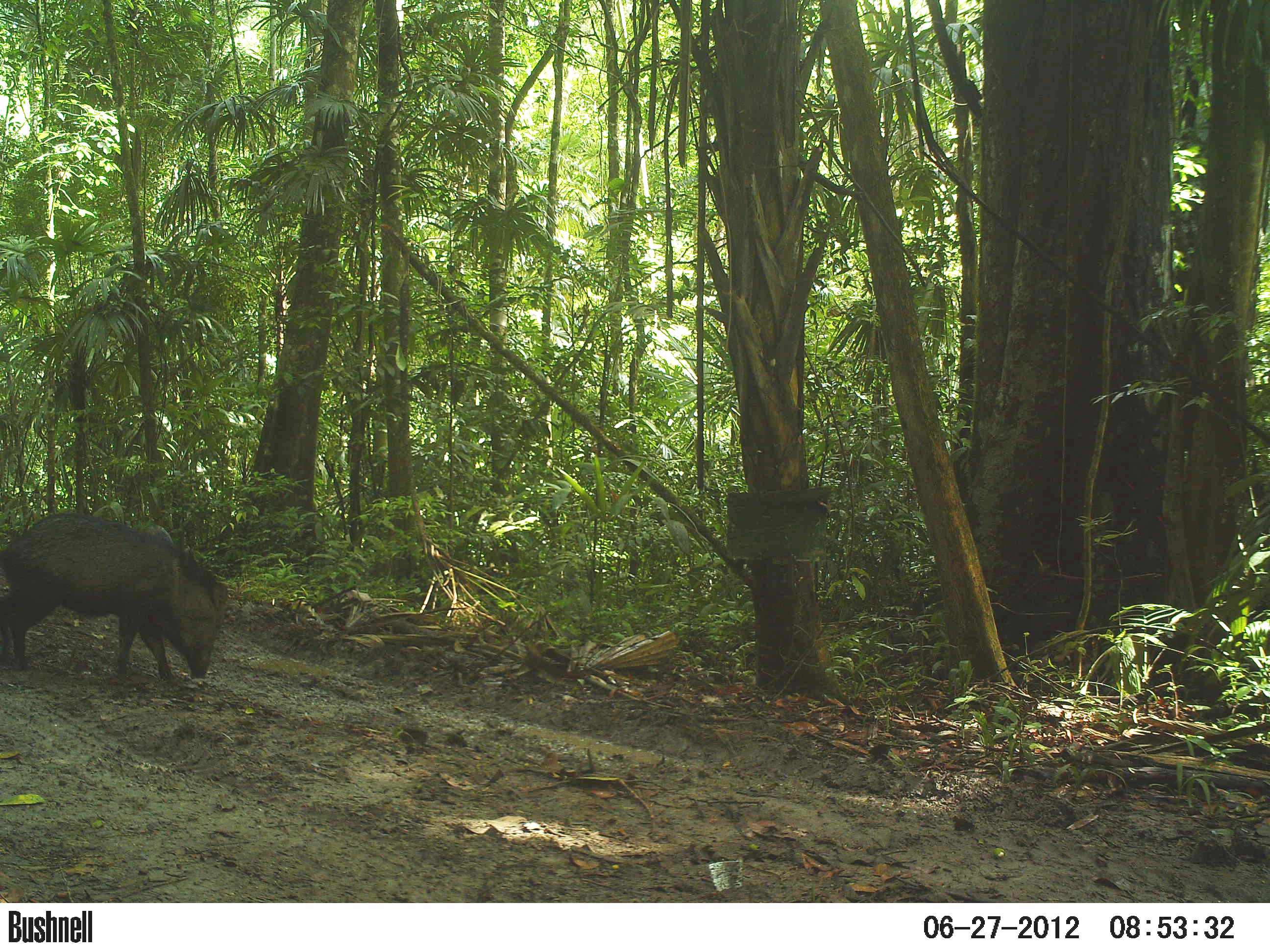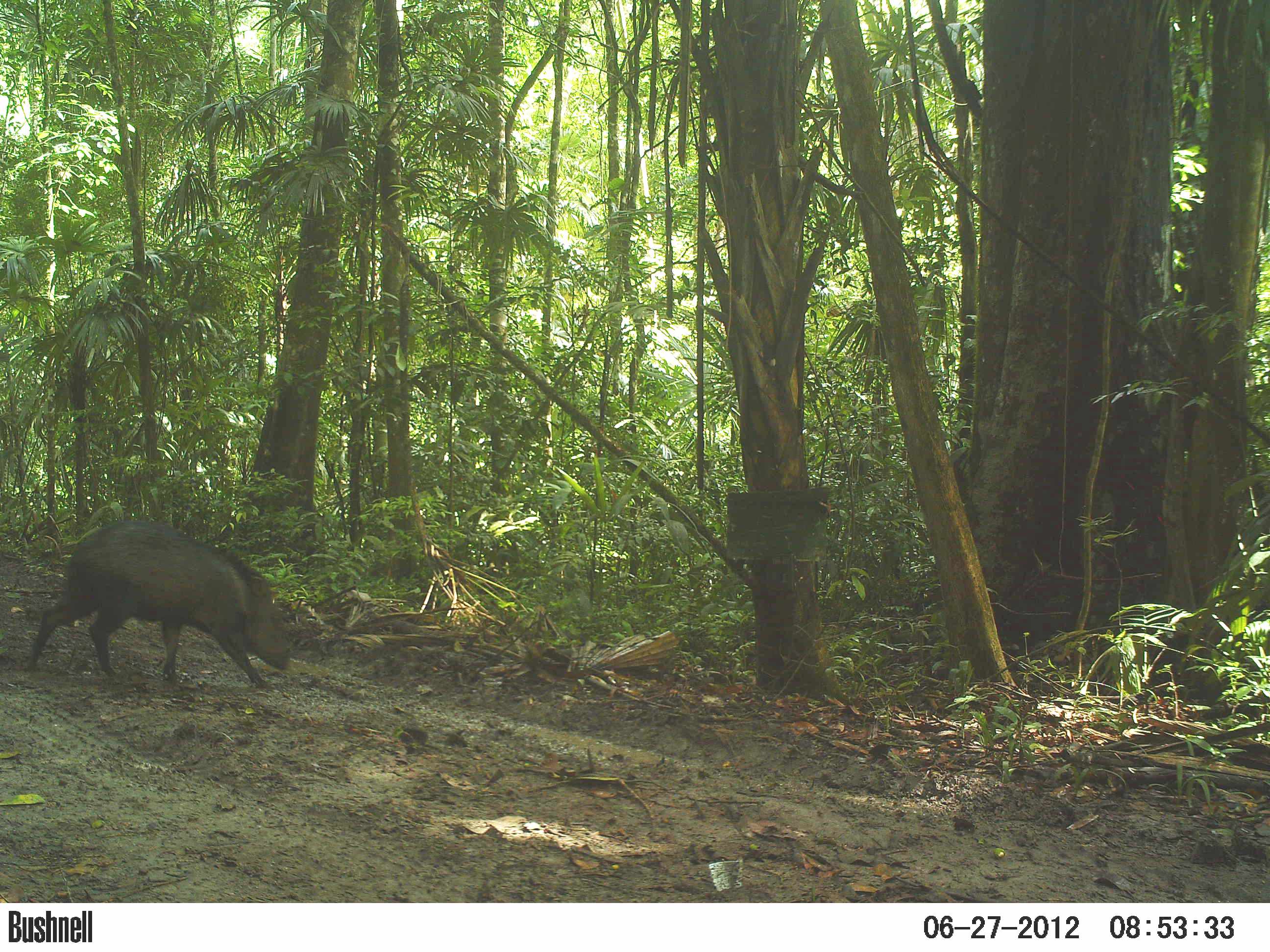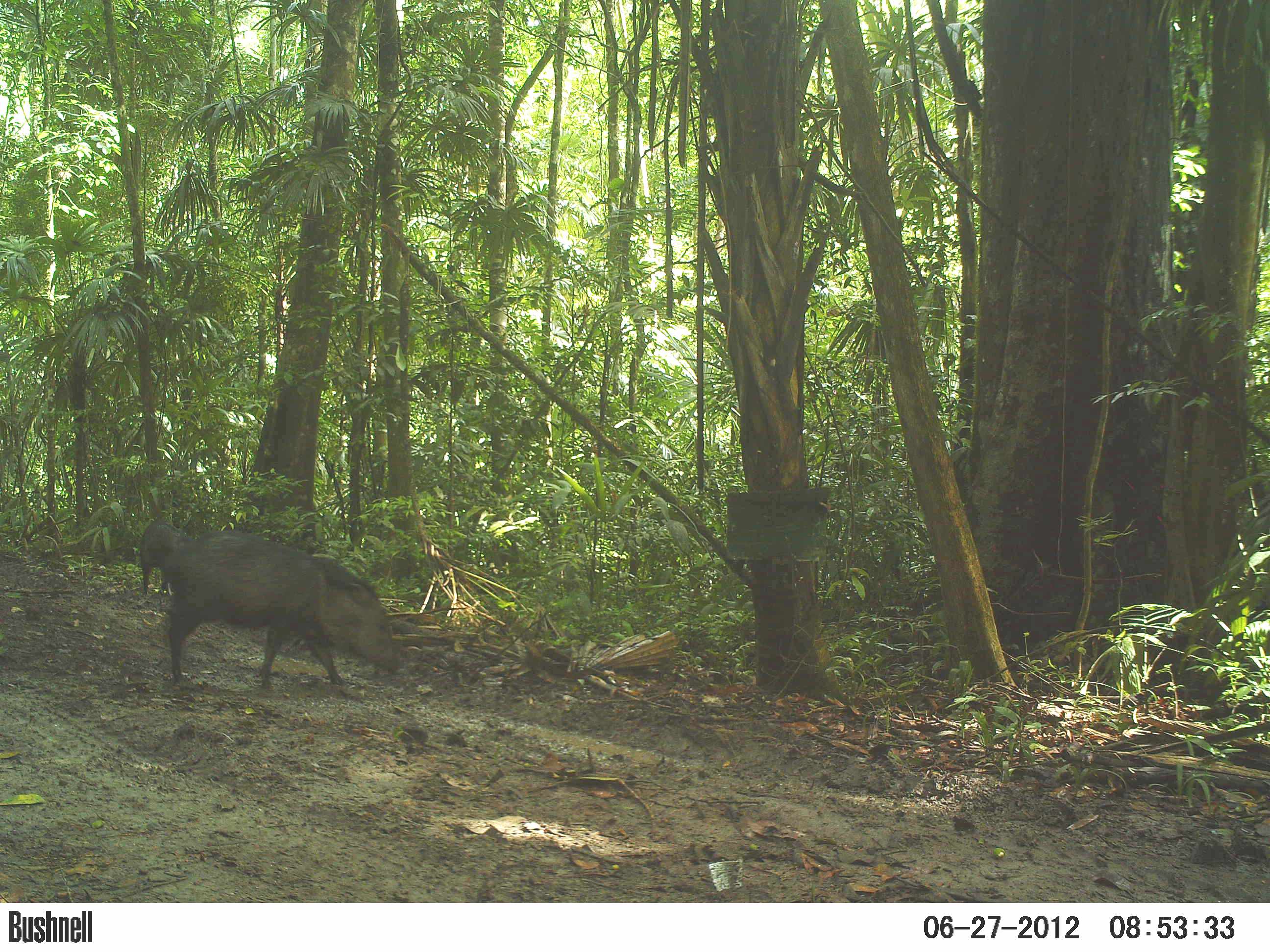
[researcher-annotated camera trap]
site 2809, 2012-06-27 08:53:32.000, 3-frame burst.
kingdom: Animalia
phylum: Chordata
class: Mammalia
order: Artiodactyla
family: Tayassuidae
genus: Pecari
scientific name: Pecari tajacu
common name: collared peccary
Pecari tajacu (collared peccary), count 6, age adult.